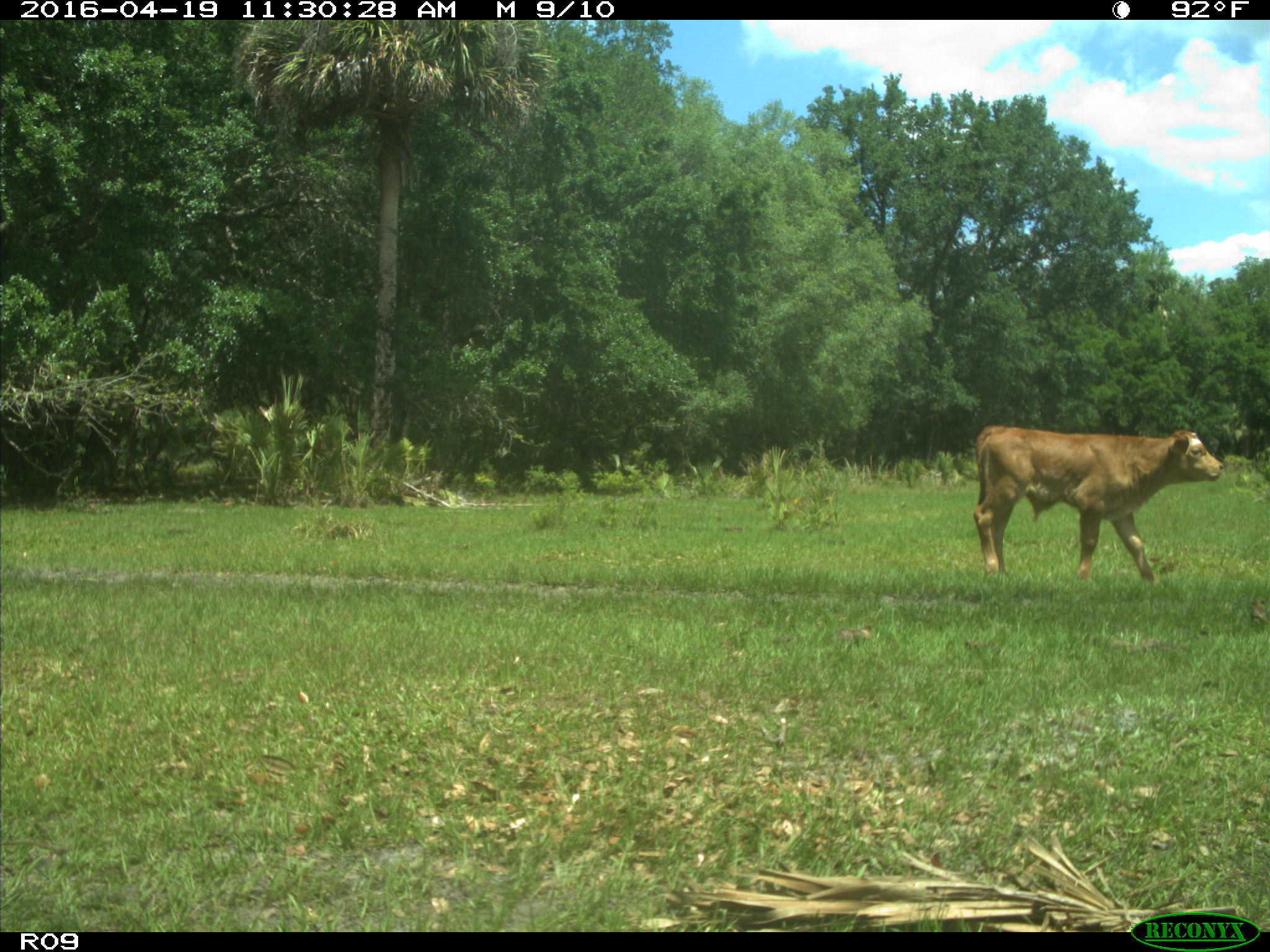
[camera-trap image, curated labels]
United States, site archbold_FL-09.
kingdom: Animalia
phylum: Chordata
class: Mammalia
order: Artiodactyla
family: Bovidae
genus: Bos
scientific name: Bos taurus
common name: domestic cow